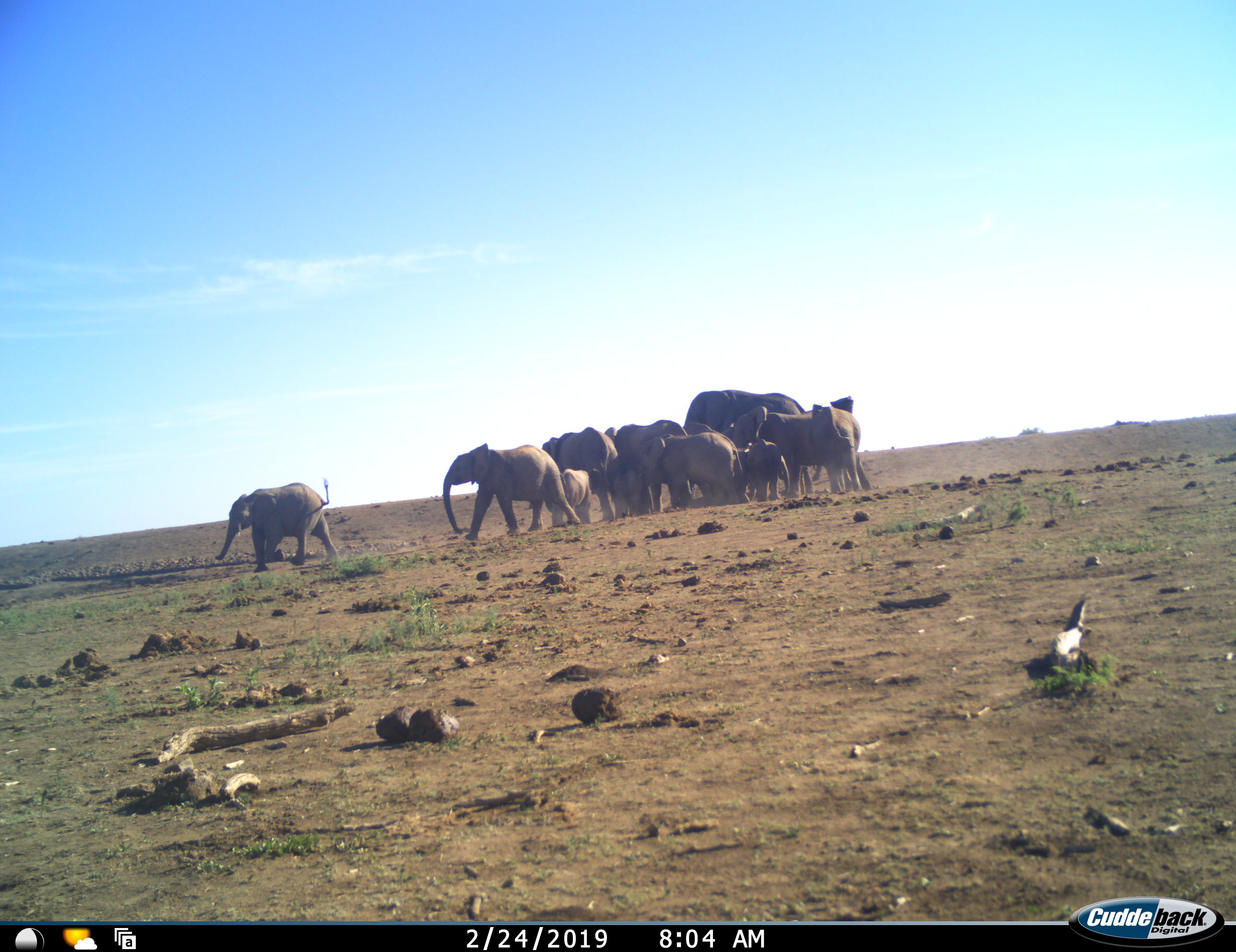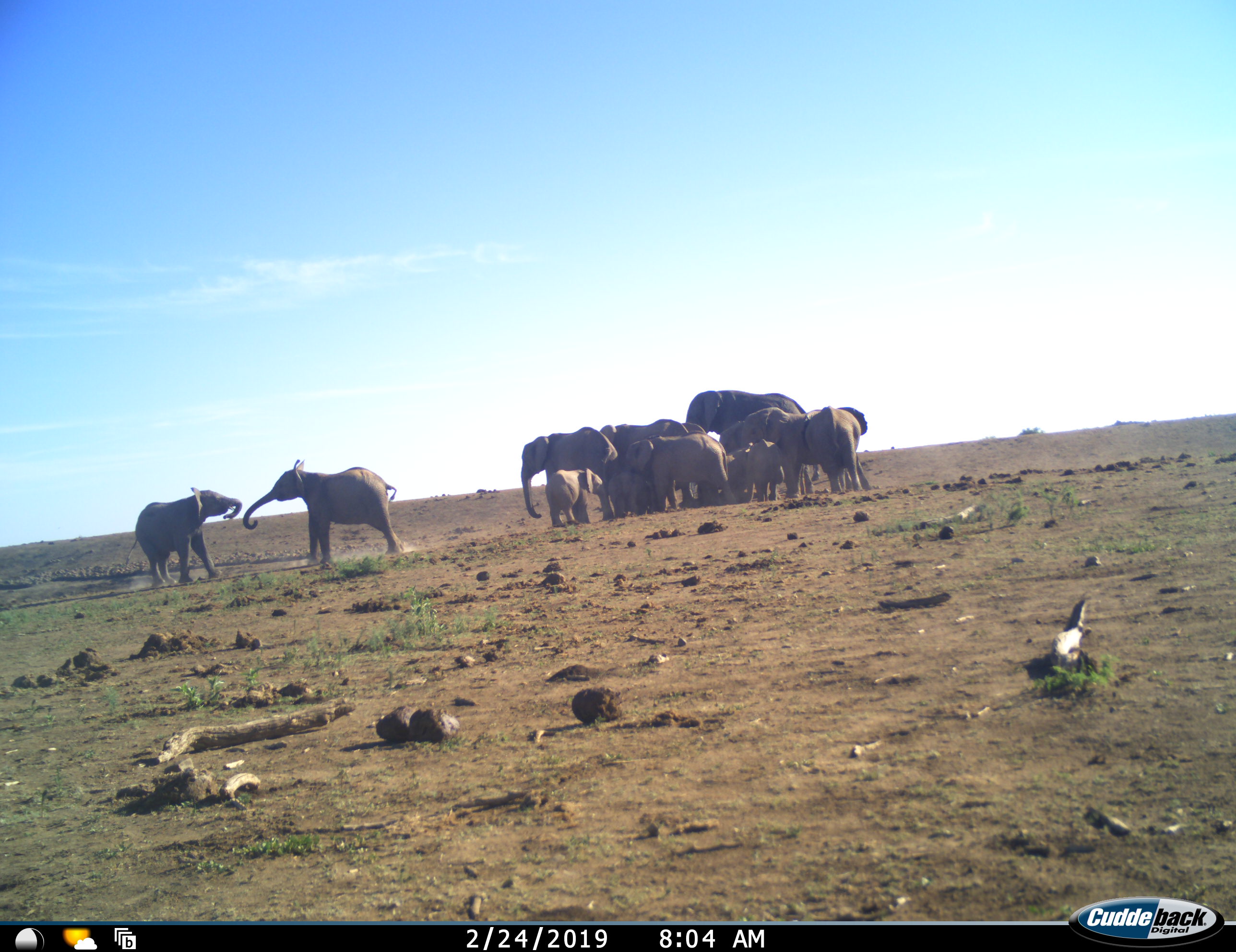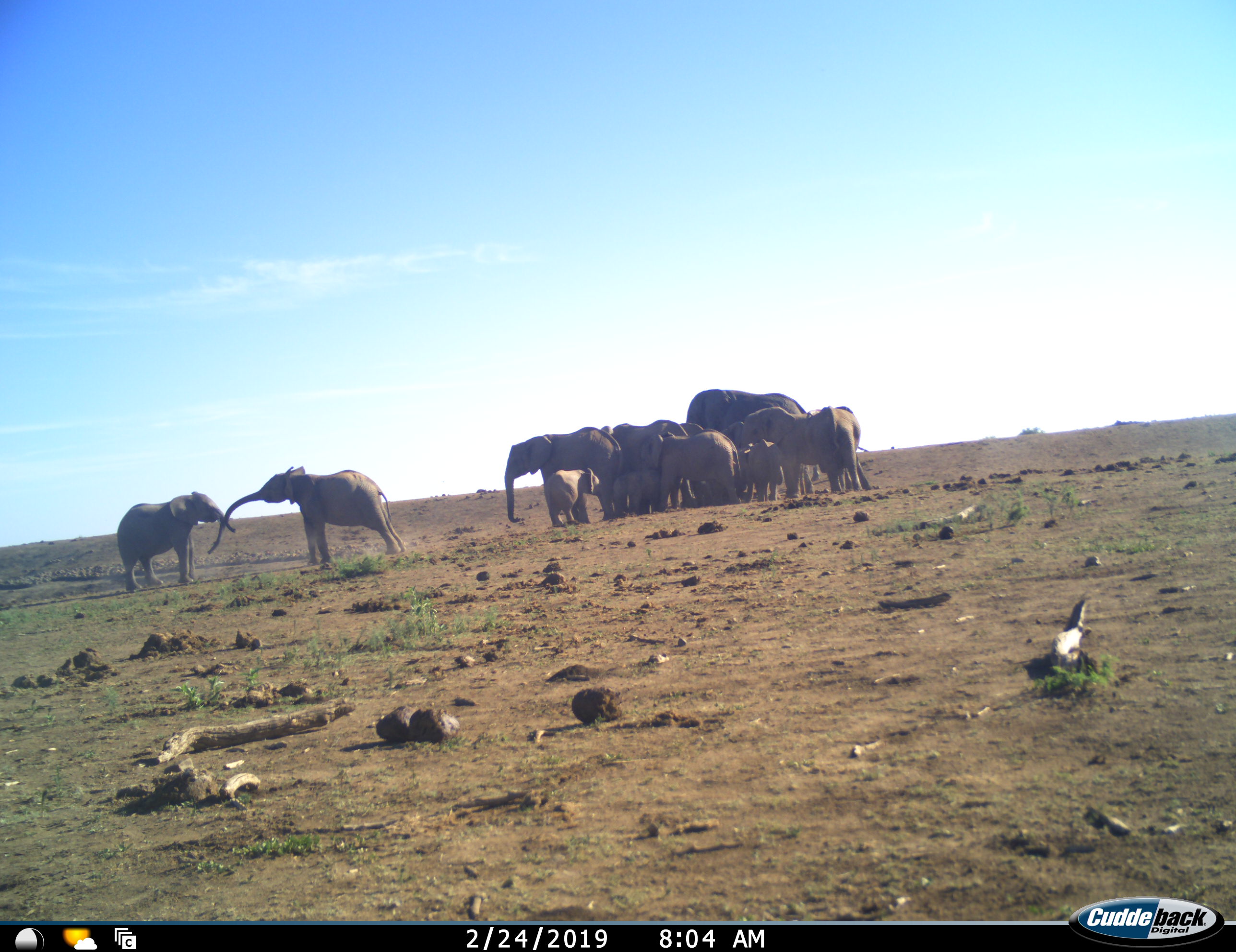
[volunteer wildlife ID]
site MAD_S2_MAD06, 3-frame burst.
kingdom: Animalia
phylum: Chordata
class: Mammalia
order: Proboscidea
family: Elephantidae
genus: Loxodonta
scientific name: Loxodonta africana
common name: african bush elephant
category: elephant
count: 11-50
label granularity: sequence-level